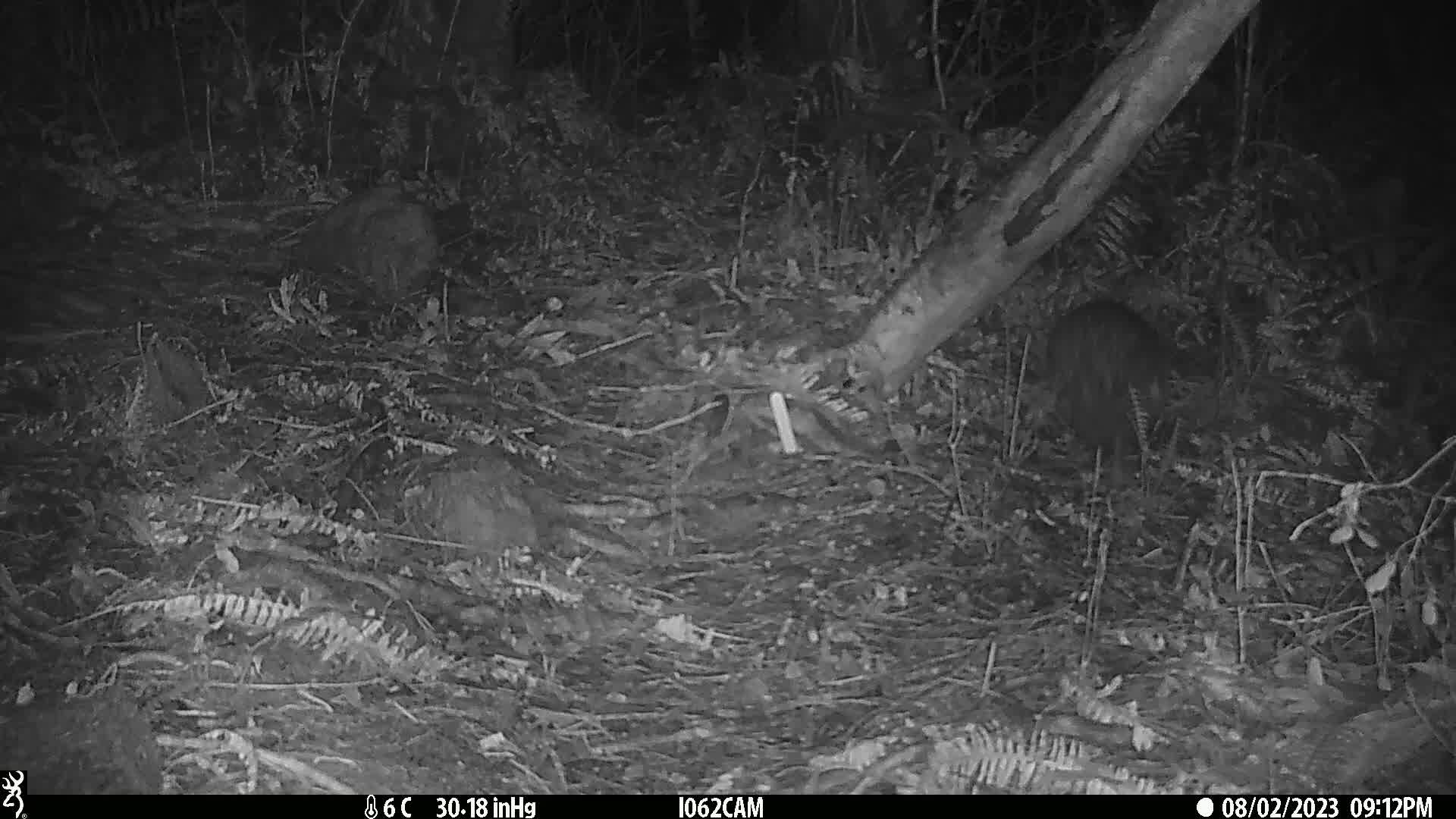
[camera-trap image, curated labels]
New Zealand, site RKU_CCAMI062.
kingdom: Animalia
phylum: Chordata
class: Aves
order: Apterygiformes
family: Apterygidae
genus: Apteryx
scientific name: Apteryx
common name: kiwi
Kiwi (Apteryx).